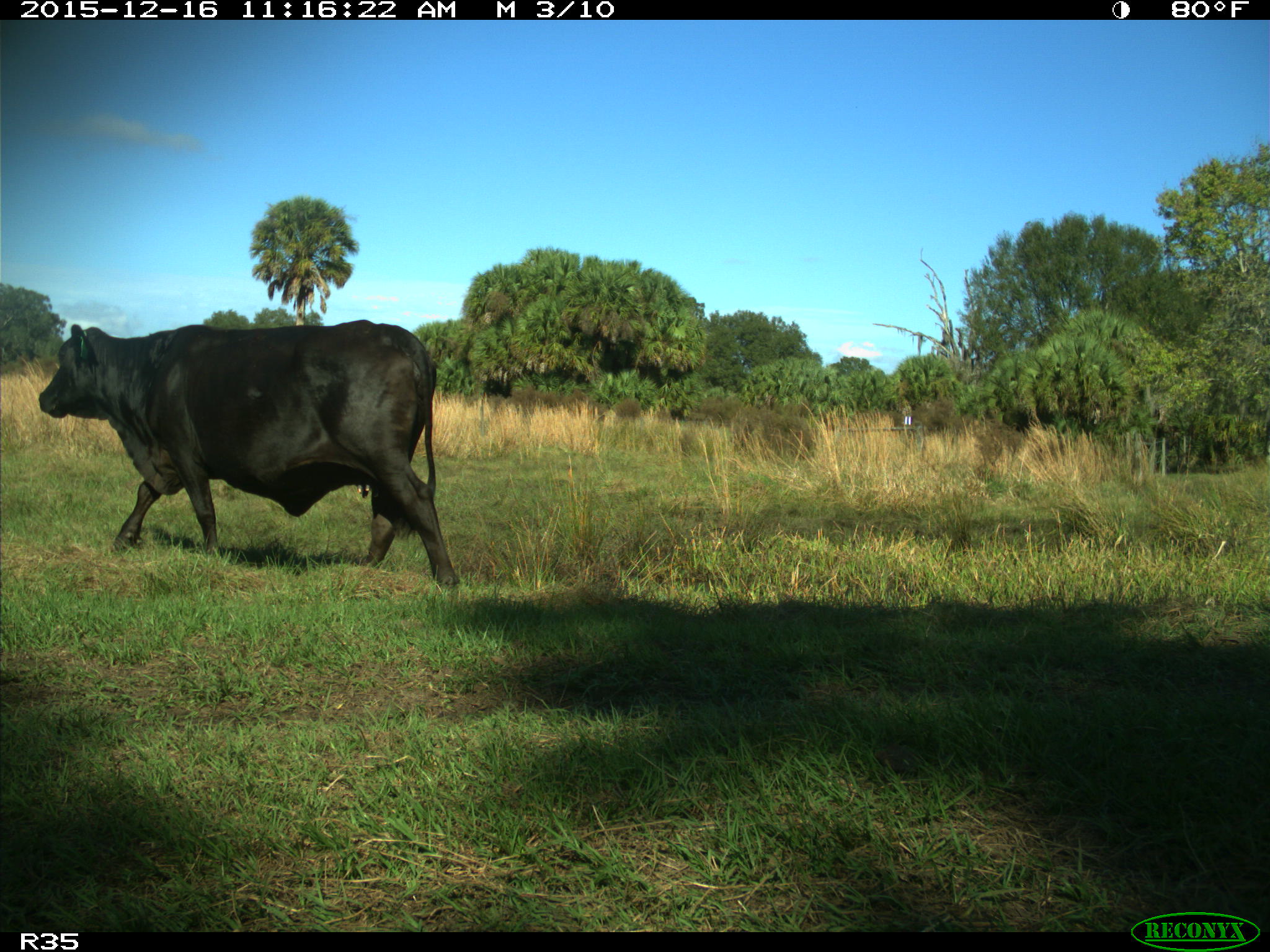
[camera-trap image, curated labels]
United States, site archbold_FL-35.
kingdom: Animalia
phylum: Chordata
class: Mammalia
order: Artiodactyla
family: Bovidae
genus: Bos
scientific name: Bos taurus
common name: domestic cow